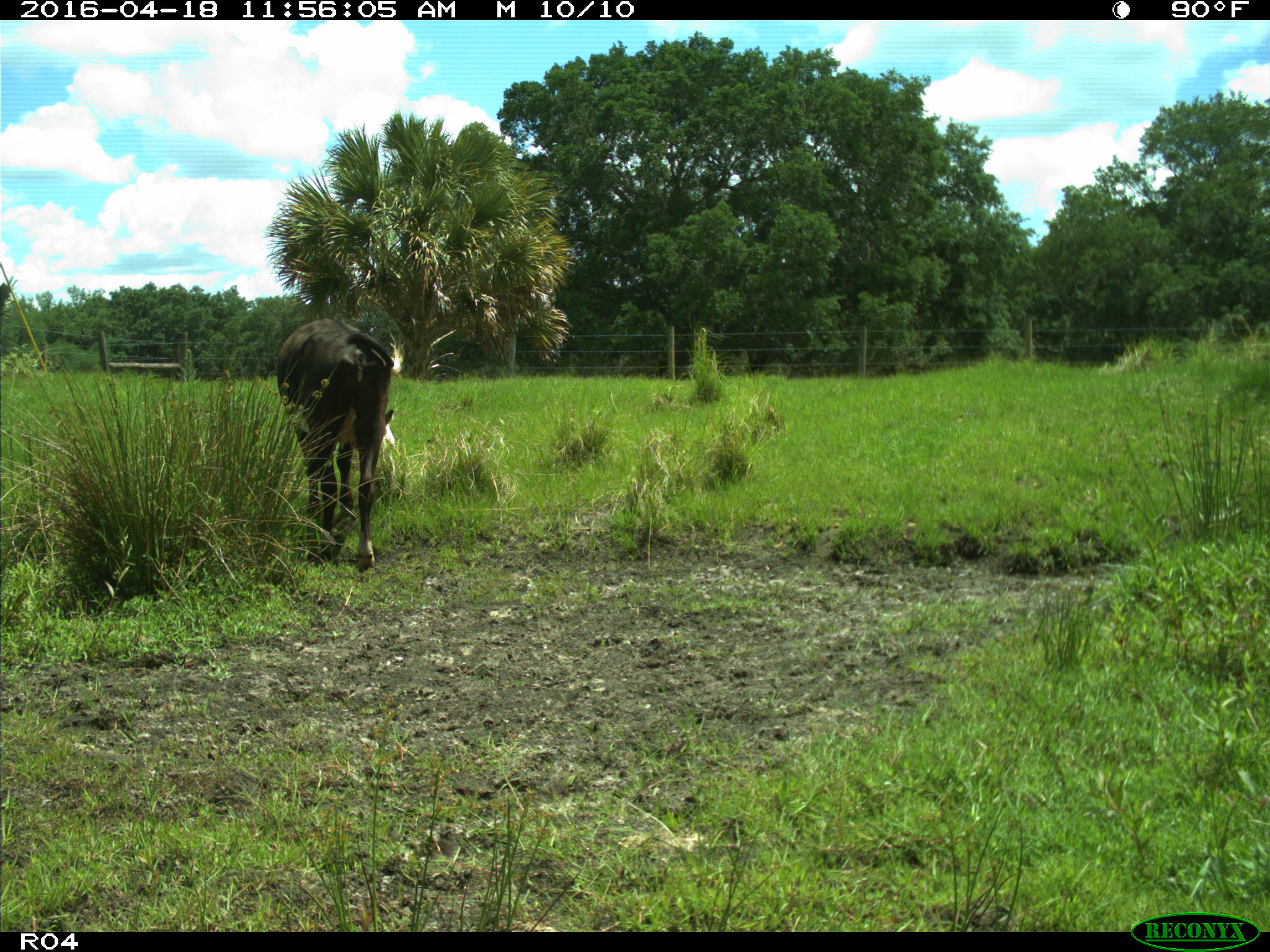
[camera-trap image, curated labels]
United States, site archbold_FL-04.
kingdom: Animalia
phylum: Chordata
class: Mammalia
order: Artiodactyla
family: Bovidae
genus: Bos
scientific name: Bos taurus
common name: domestic cow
Bos taurus (domestic cow).